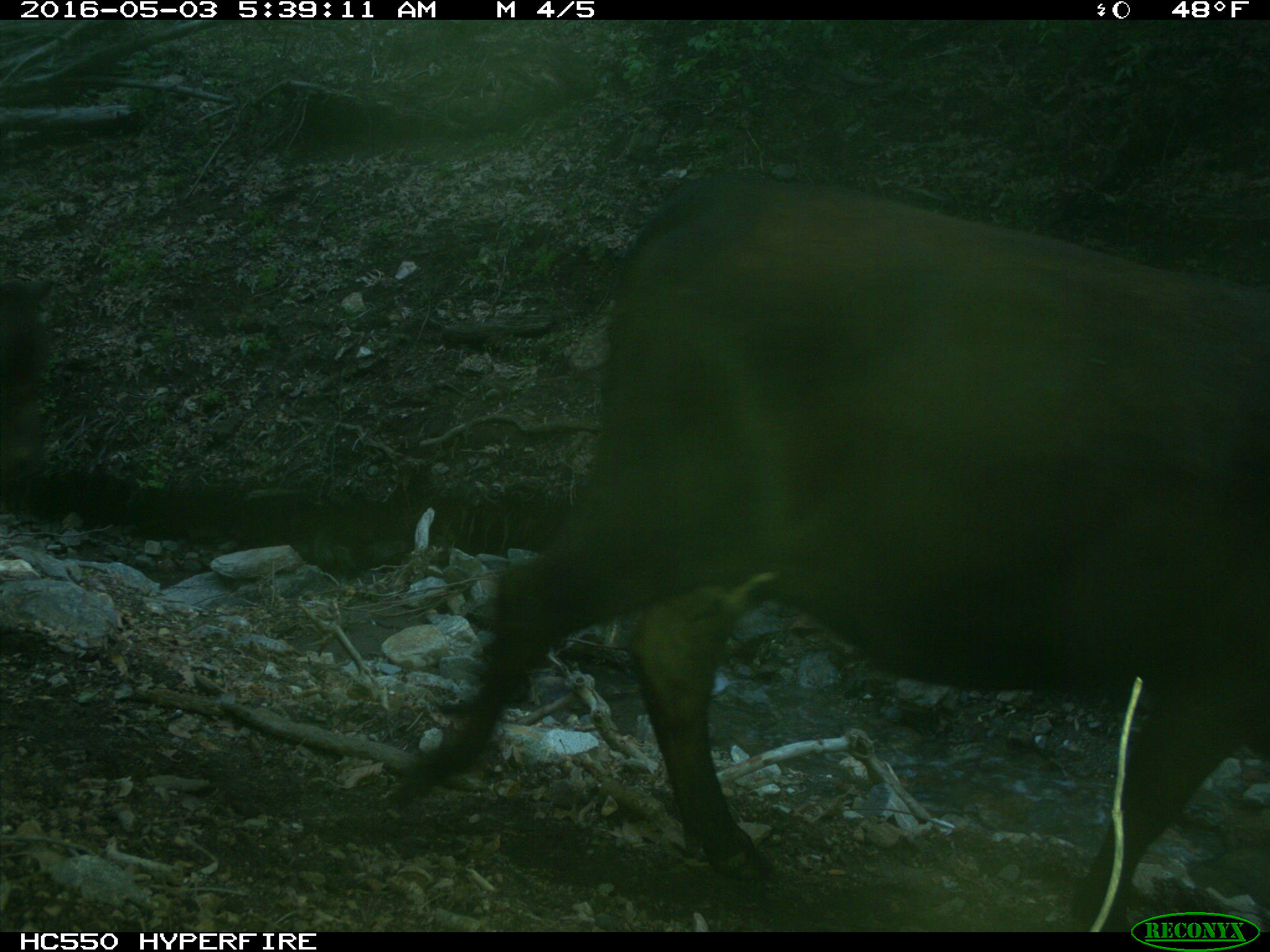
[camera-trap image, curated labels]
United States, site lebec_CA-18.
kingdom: Animalia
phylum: Chordata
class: Mammalia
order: Artiodactyla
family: Bovidae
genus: Bos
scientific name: Bos taurus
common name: domestic cow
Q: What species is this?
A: Bos taurus (domestic cow).